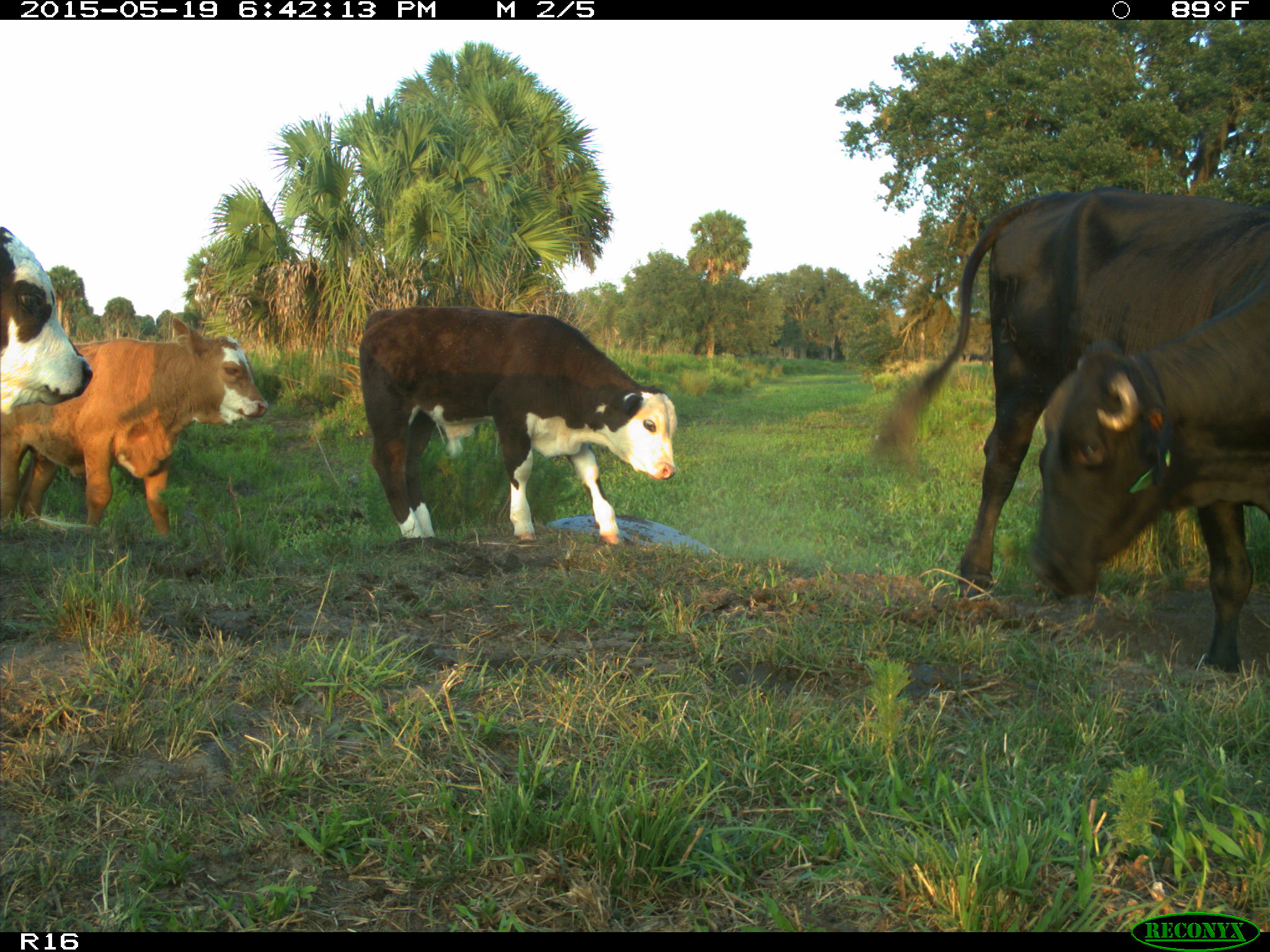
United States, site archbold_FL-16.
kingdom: Animalia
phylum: Chordata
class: Mammalia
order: Artiodactyla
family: Bovidae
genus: Bos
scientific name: Bos taurus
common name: domestic cow